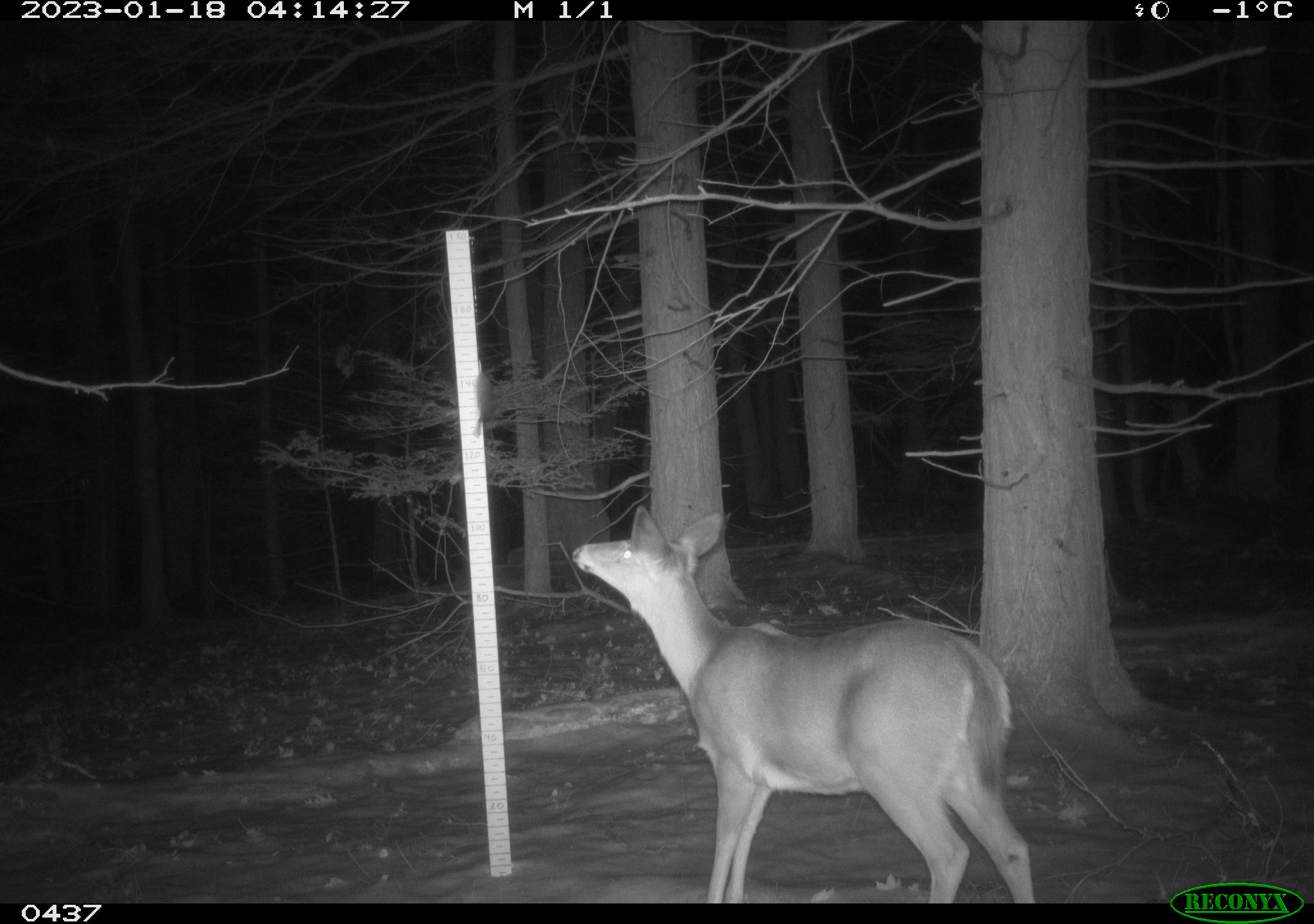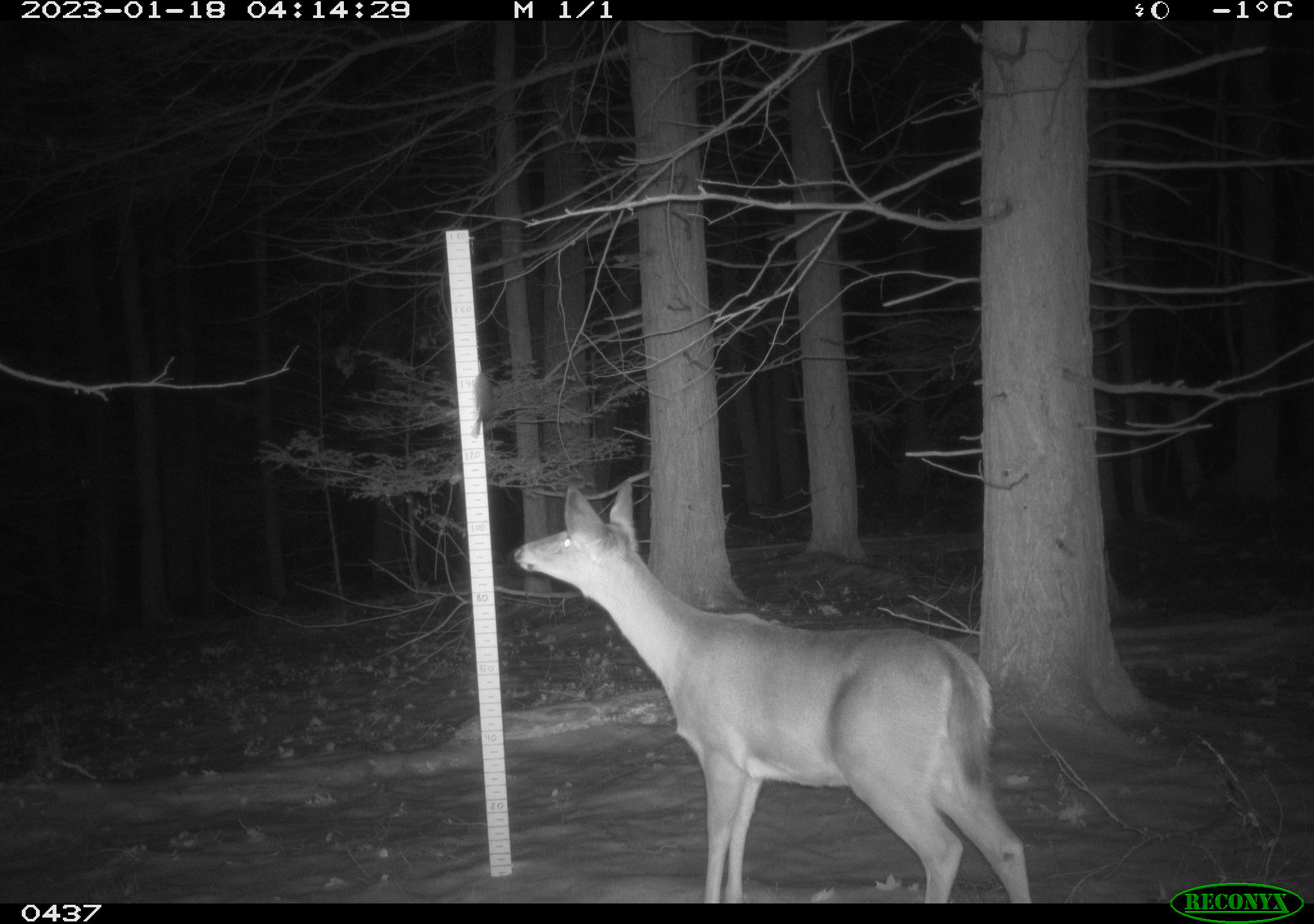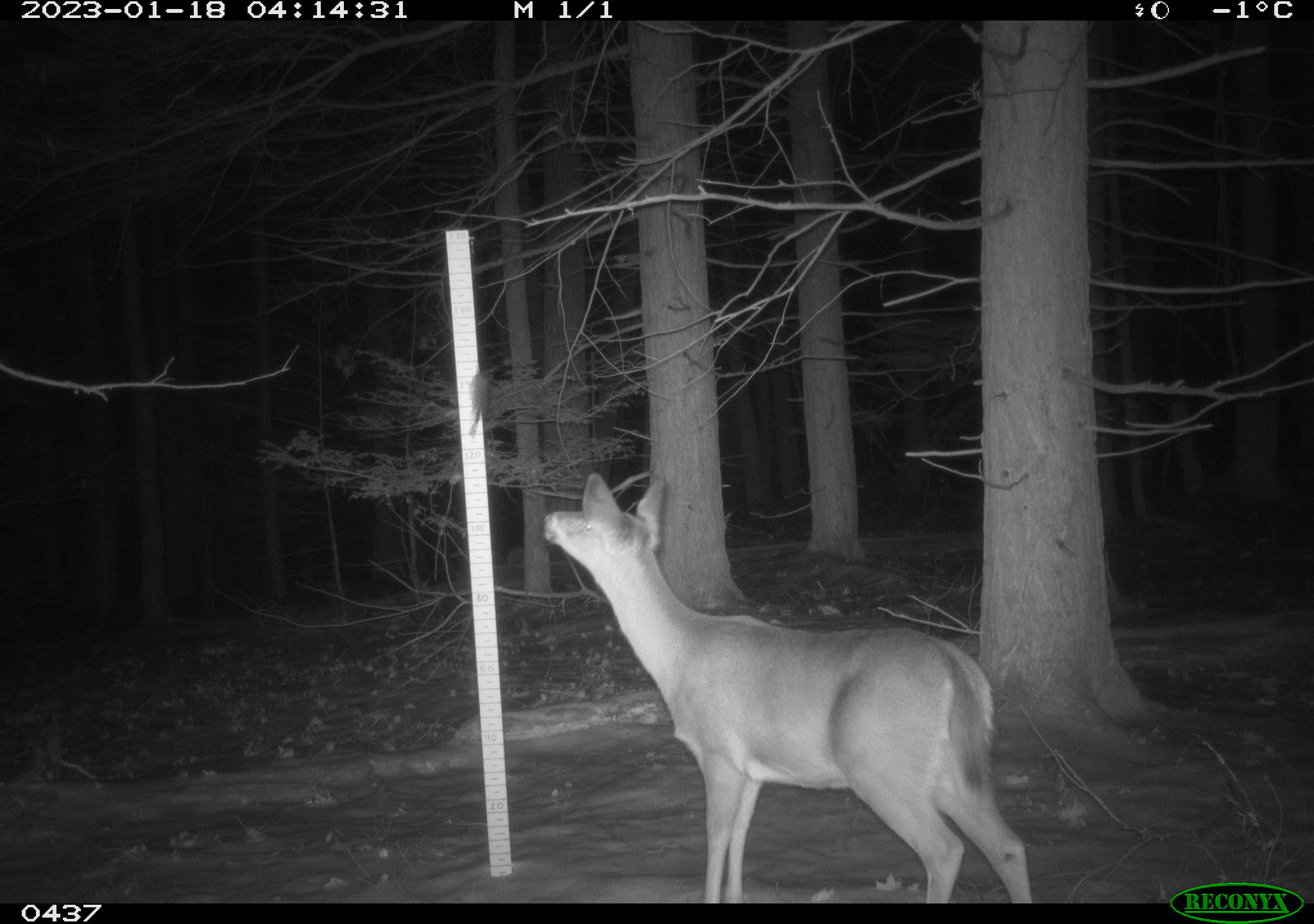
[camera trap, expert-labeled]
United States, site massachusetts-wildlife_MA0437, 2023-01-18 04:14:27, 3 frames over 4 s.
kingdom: Animalia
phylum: Chordata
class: Mammalia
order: Artiodactyla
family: Cervidae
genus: Odocoileus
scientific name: Odocoileus virginianus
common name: white-tailed deer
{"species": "white-tailed deer (Odocoileus virginianus)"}